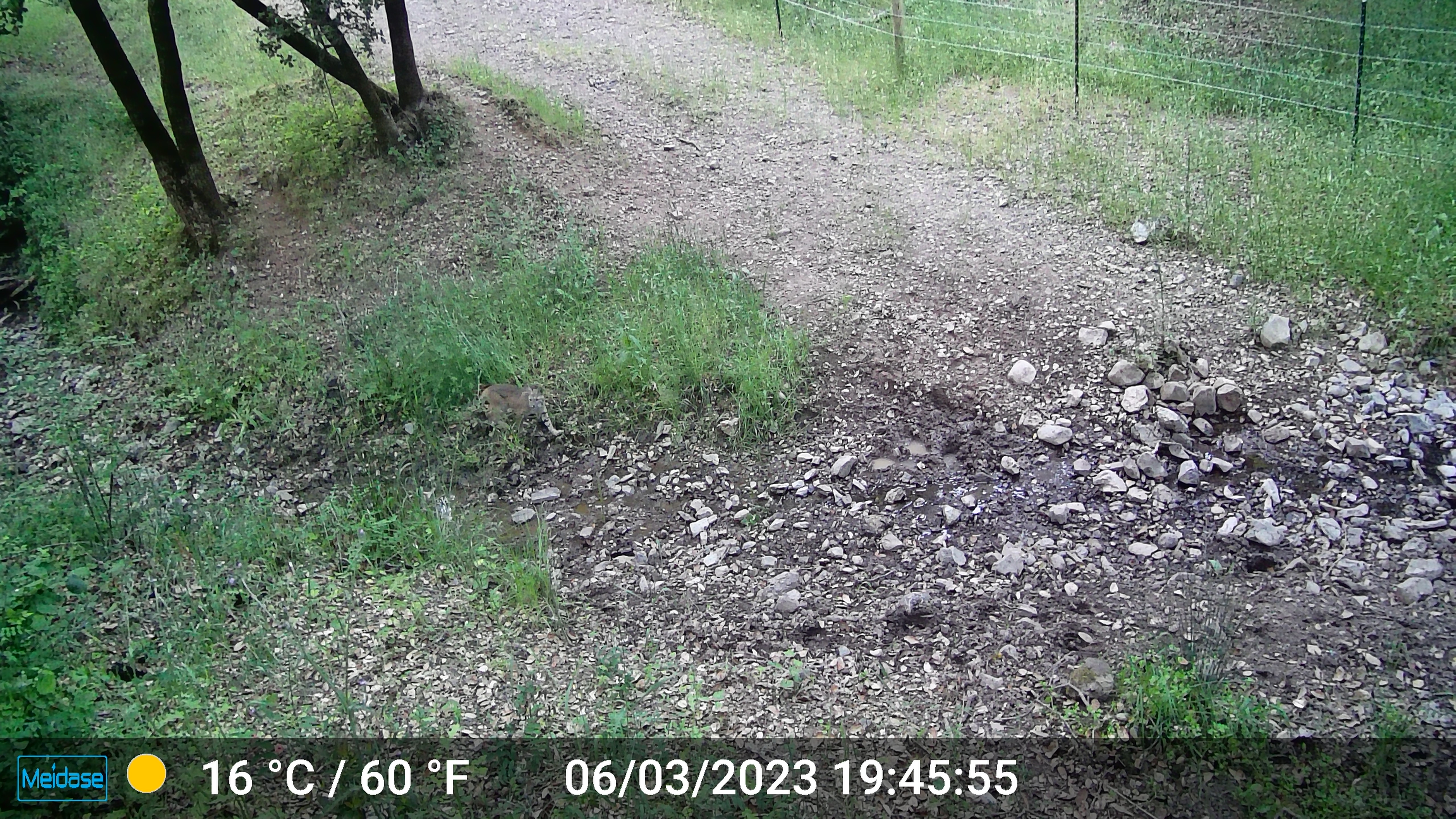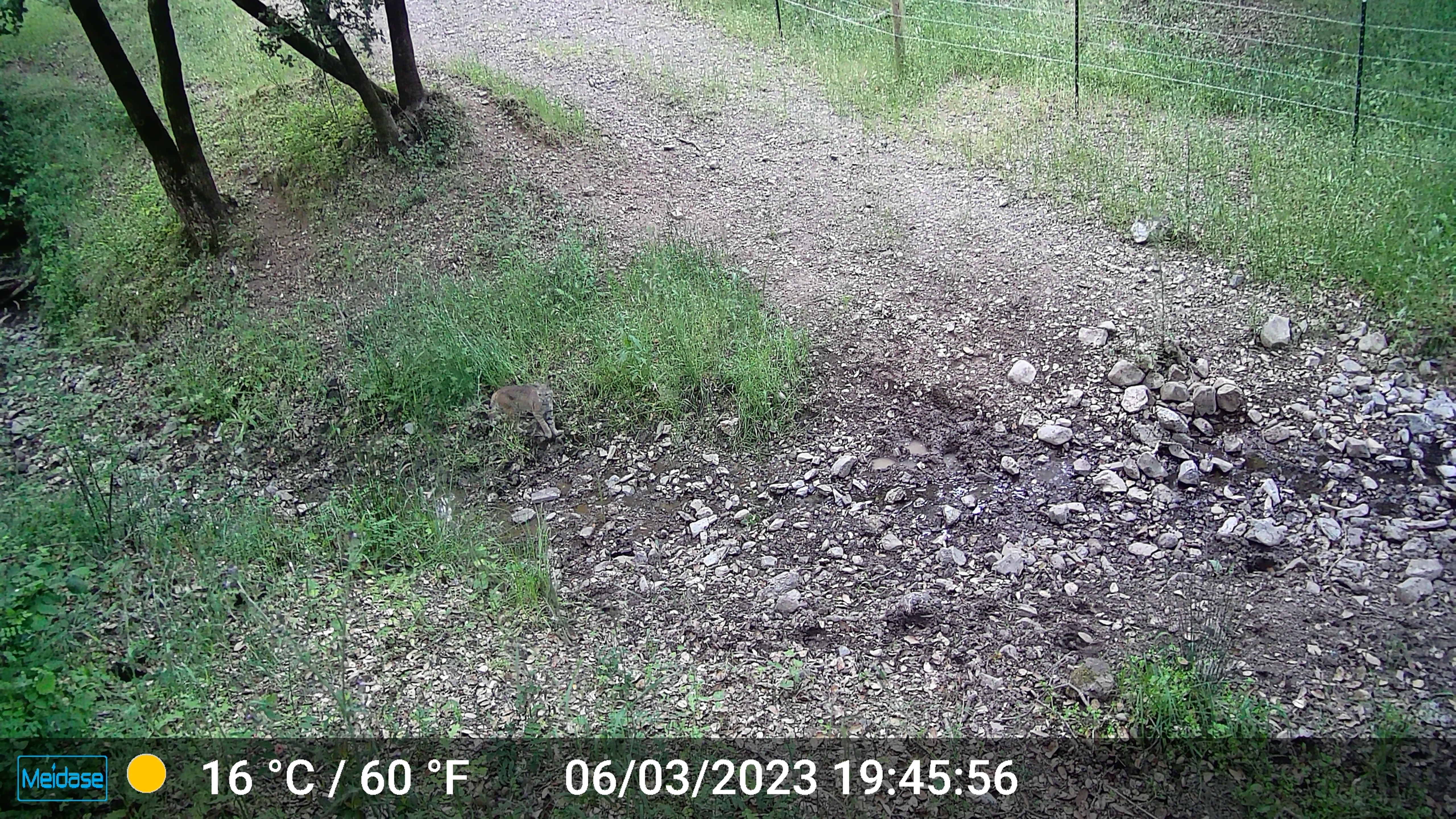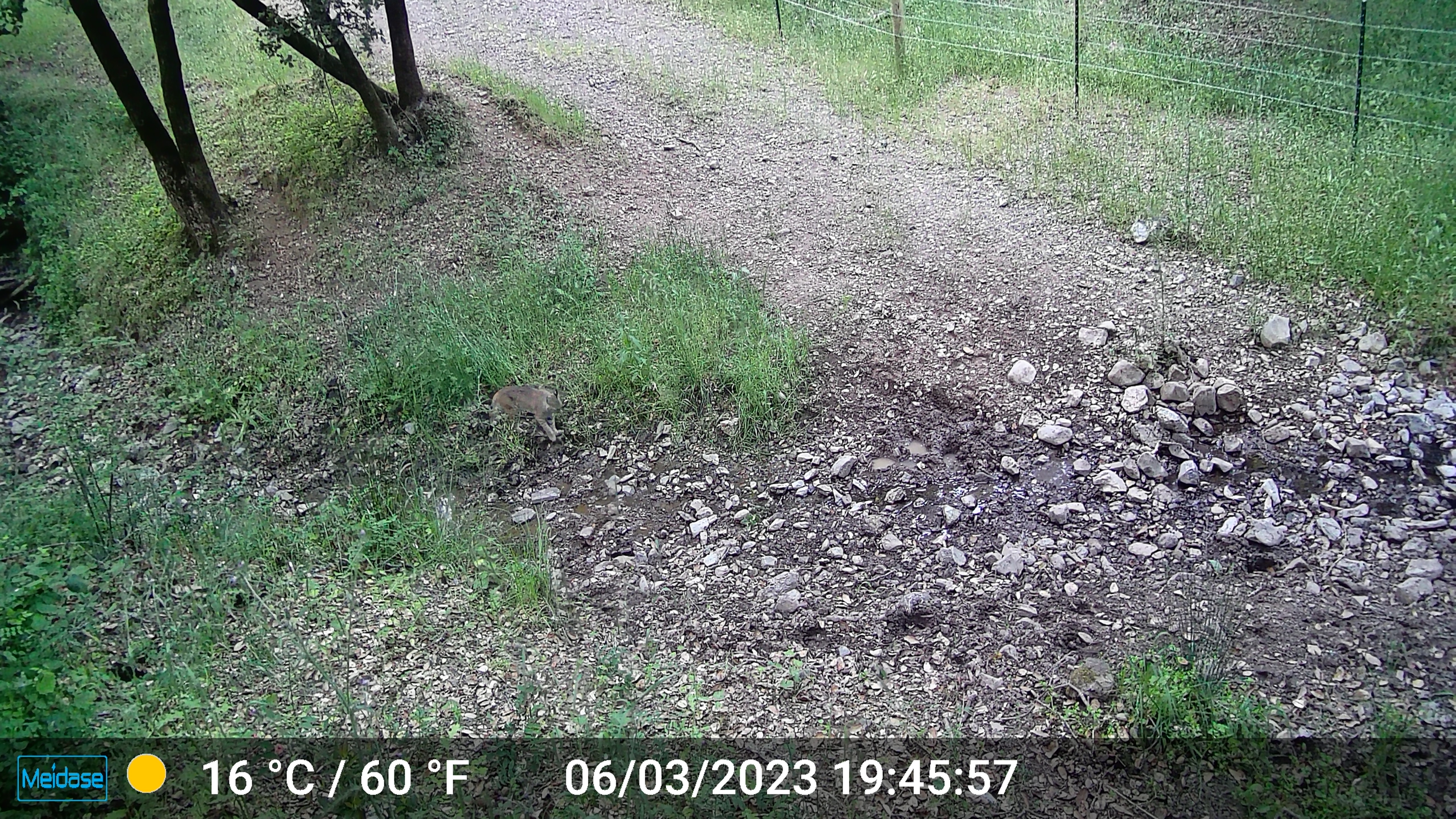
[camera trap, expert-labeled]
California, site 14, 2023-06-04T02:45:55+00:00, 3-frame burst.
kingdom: Animalia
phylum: Chordata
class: Mammalia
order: Carnivora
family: Felidae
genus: Lynx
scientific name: Lynx rufus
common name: bobcat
Bobcat (Lynx rufus).